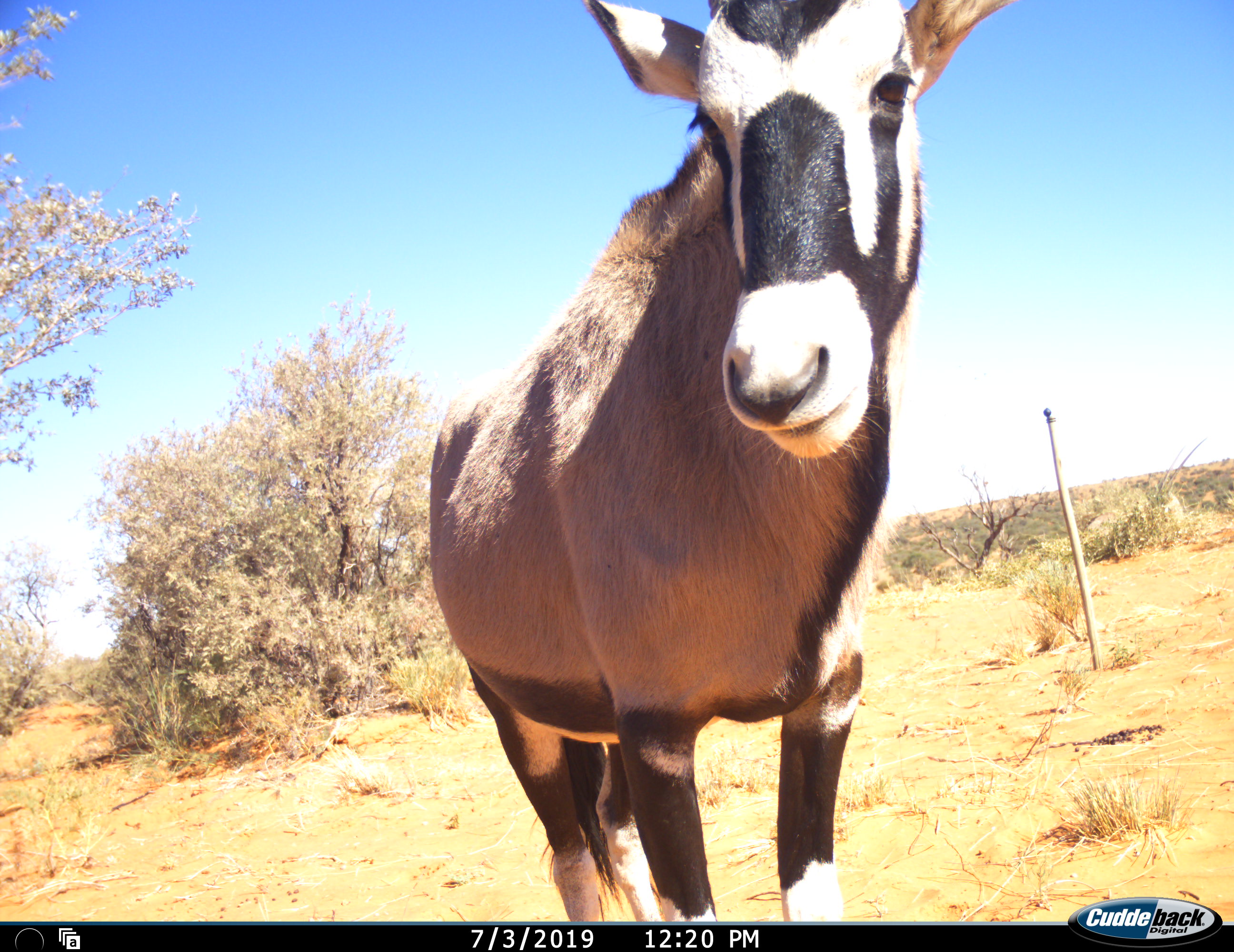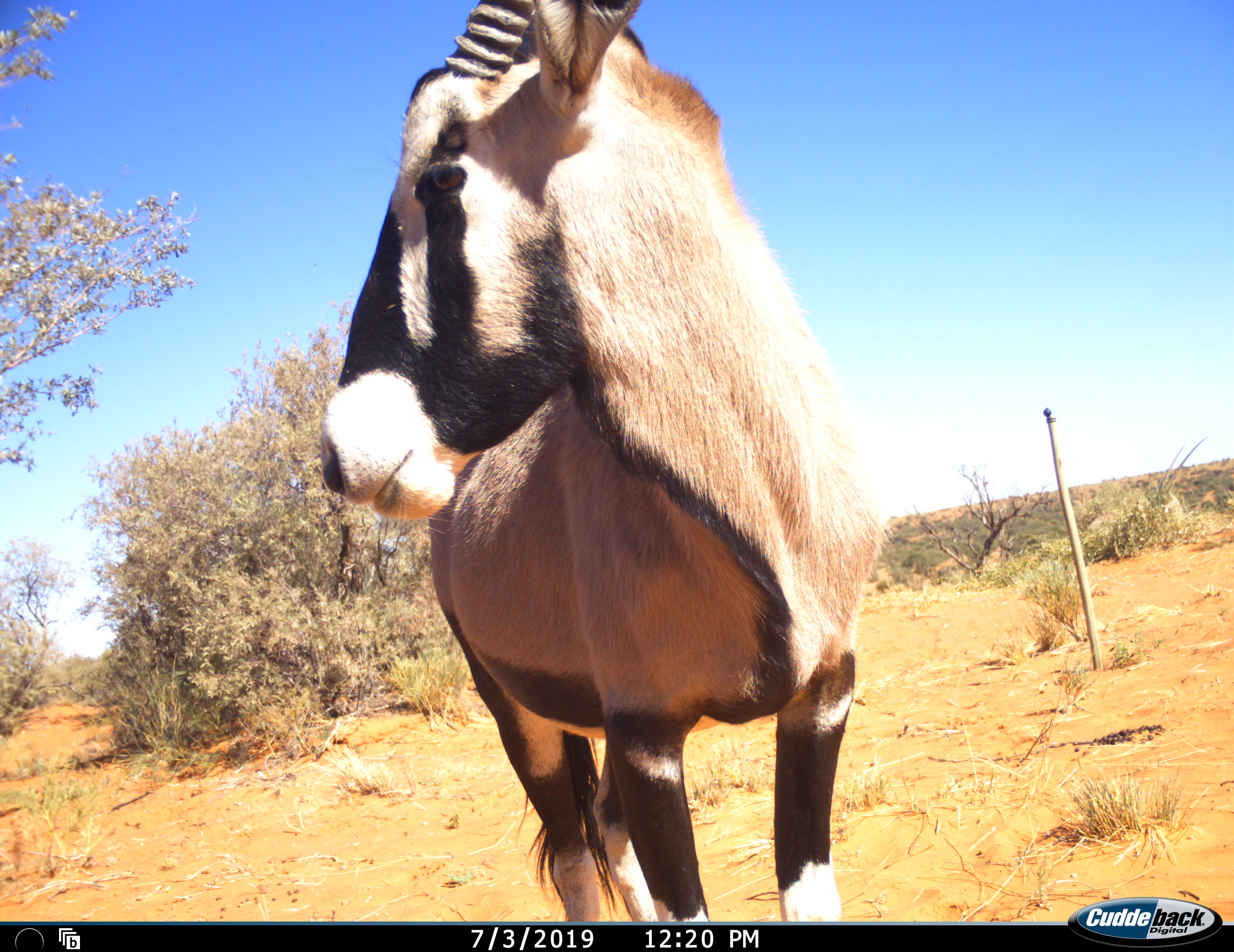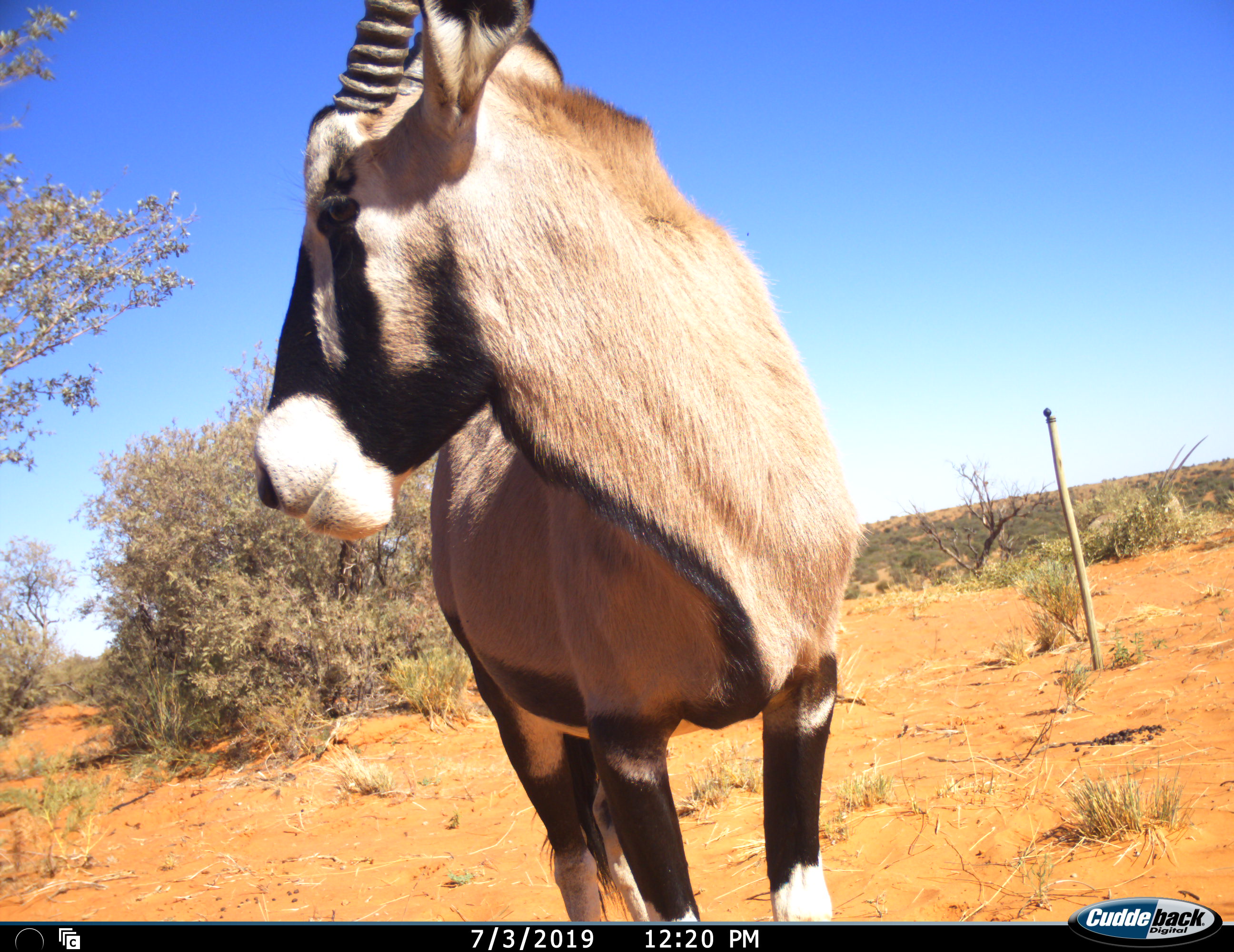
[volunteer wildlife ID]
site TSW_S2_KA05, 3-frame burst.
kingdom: Animalia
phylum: Chordata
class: Mammalia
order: Artiodactyla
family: Bovidae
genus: Oryx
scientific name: Oryx gazella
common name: gemsbok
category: oryx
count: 1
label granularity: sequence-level